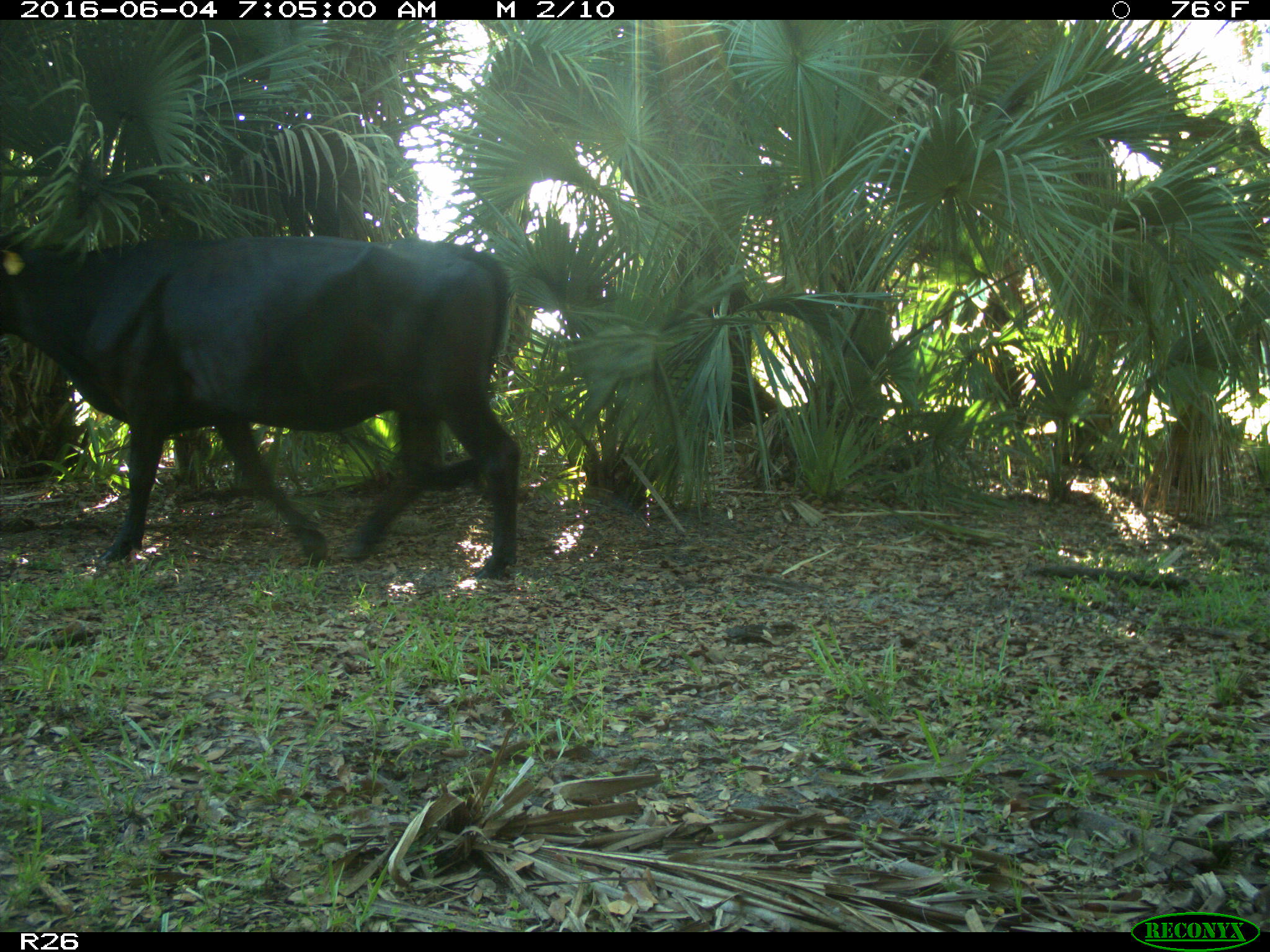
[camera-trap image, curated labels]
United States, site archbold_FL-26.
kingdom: Animalia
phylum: Chordata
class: Mammalia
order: Artiodactyla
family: Bovidae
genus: Bos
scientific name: Bos taurus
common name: domestic cow